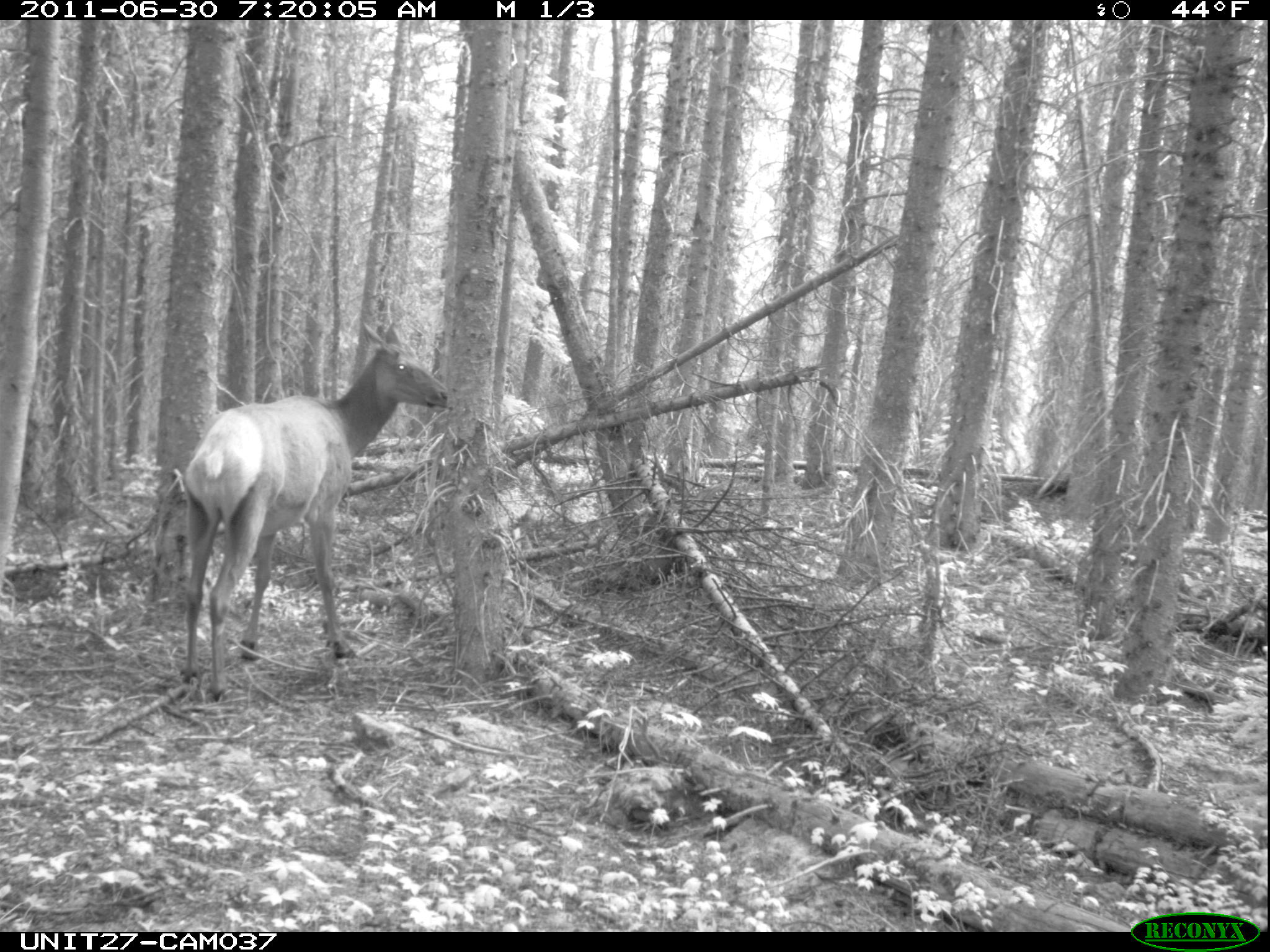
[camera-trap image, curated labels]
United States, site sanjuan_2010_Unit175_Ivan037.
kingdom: Animalia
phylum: Chordata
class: Mammalia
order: Artiodactyla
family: Cervidae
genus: Cervus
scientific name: Cervus elaphus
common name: red deer